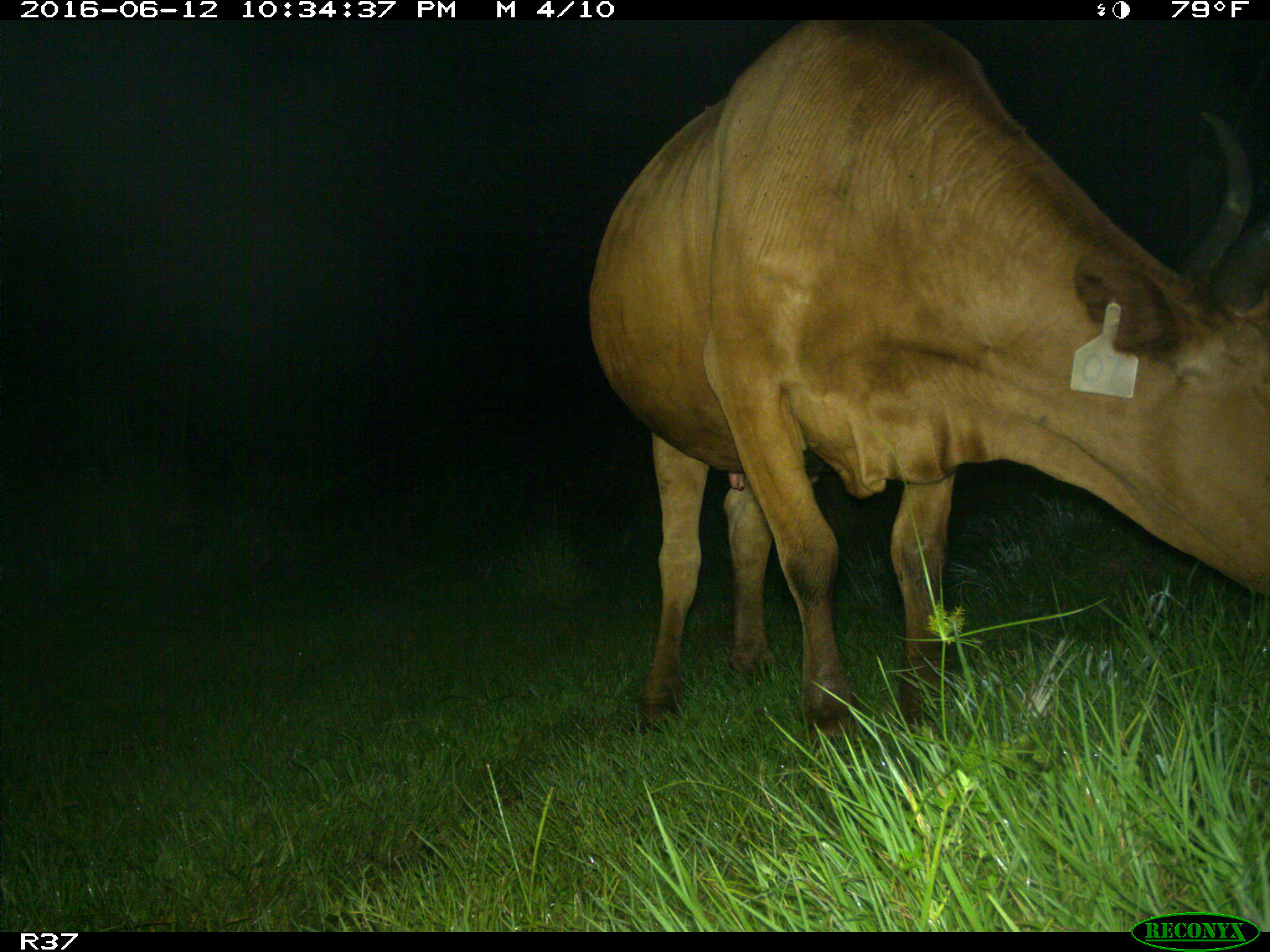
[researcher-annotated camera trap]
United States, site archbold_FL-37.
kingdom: Animalia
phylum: Chordata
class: Mammalia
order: Artiodactyla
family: Bovidae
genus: Bos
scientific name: Bos taurus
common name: domestic cow